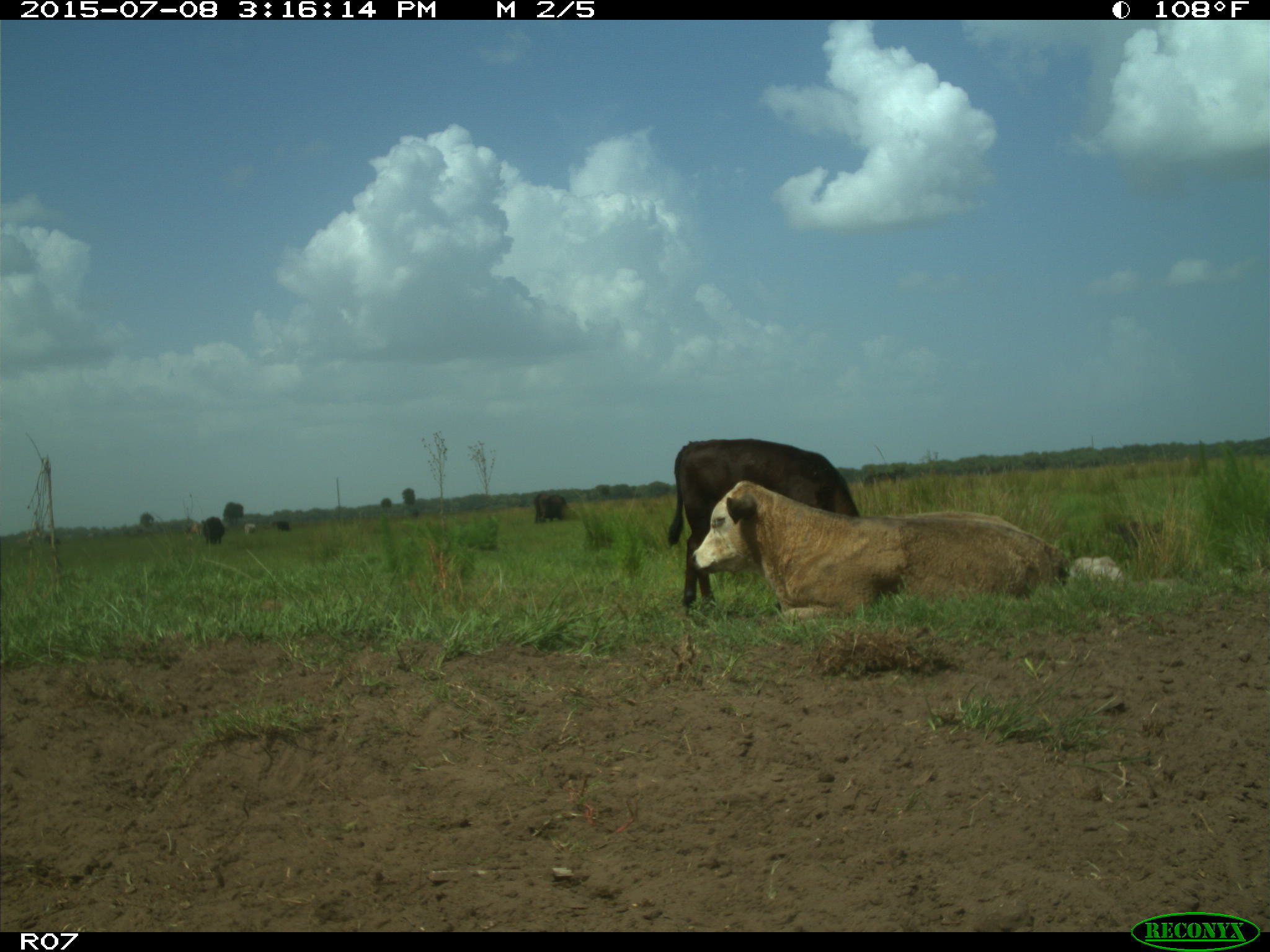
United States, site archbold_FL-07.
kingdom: Animalia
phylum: Chordata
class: Mammalia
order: Artiodactyla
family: Bovidae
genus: Bos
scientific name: Bos taurus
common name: domestic cow